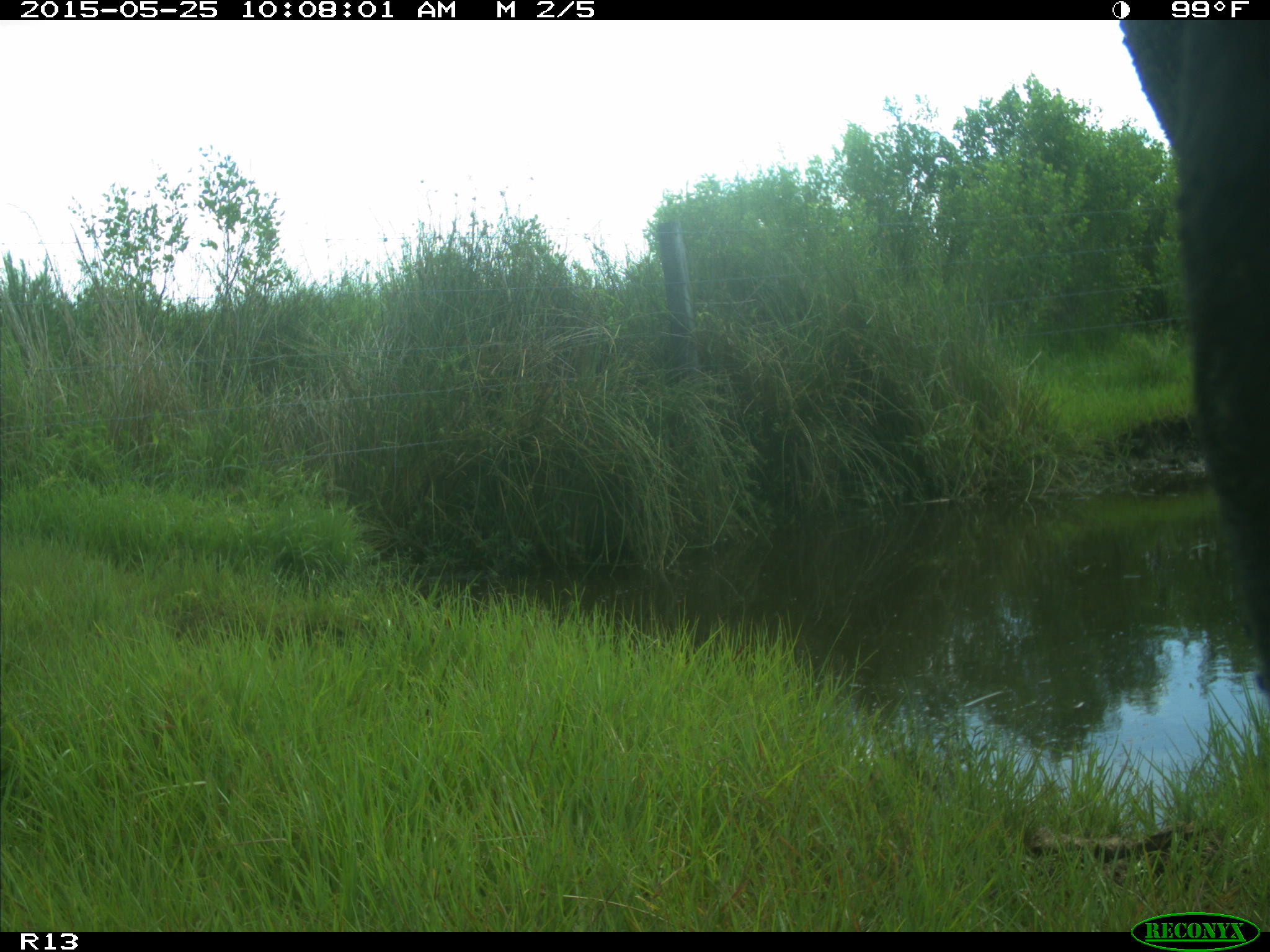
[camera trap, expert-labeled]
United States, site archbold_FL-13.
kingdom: Animalia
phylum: Chordata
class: Mammalia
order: Artiodactyla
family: Bovidae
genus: Bos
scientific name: Bos taurus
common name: domestic cow